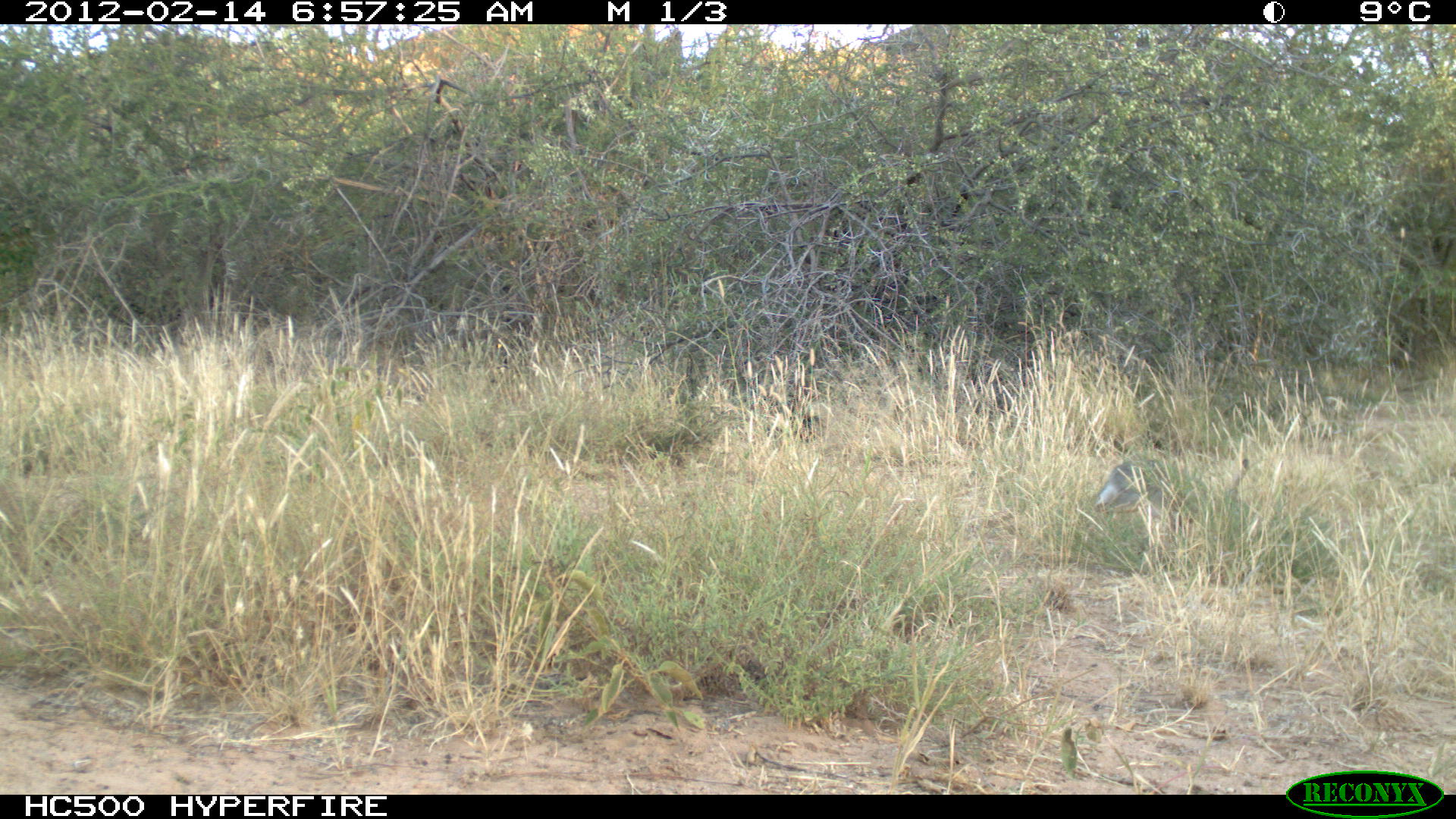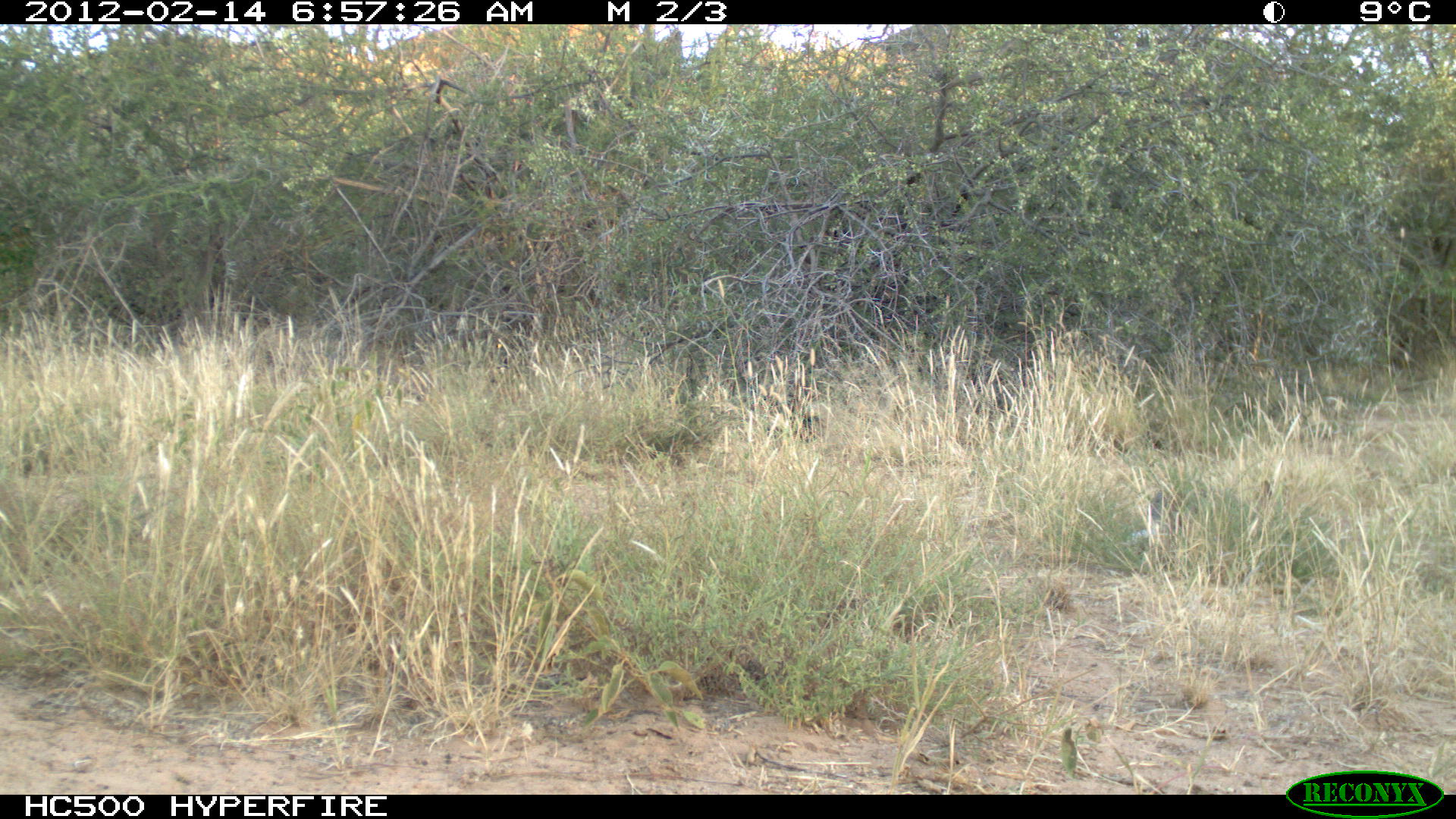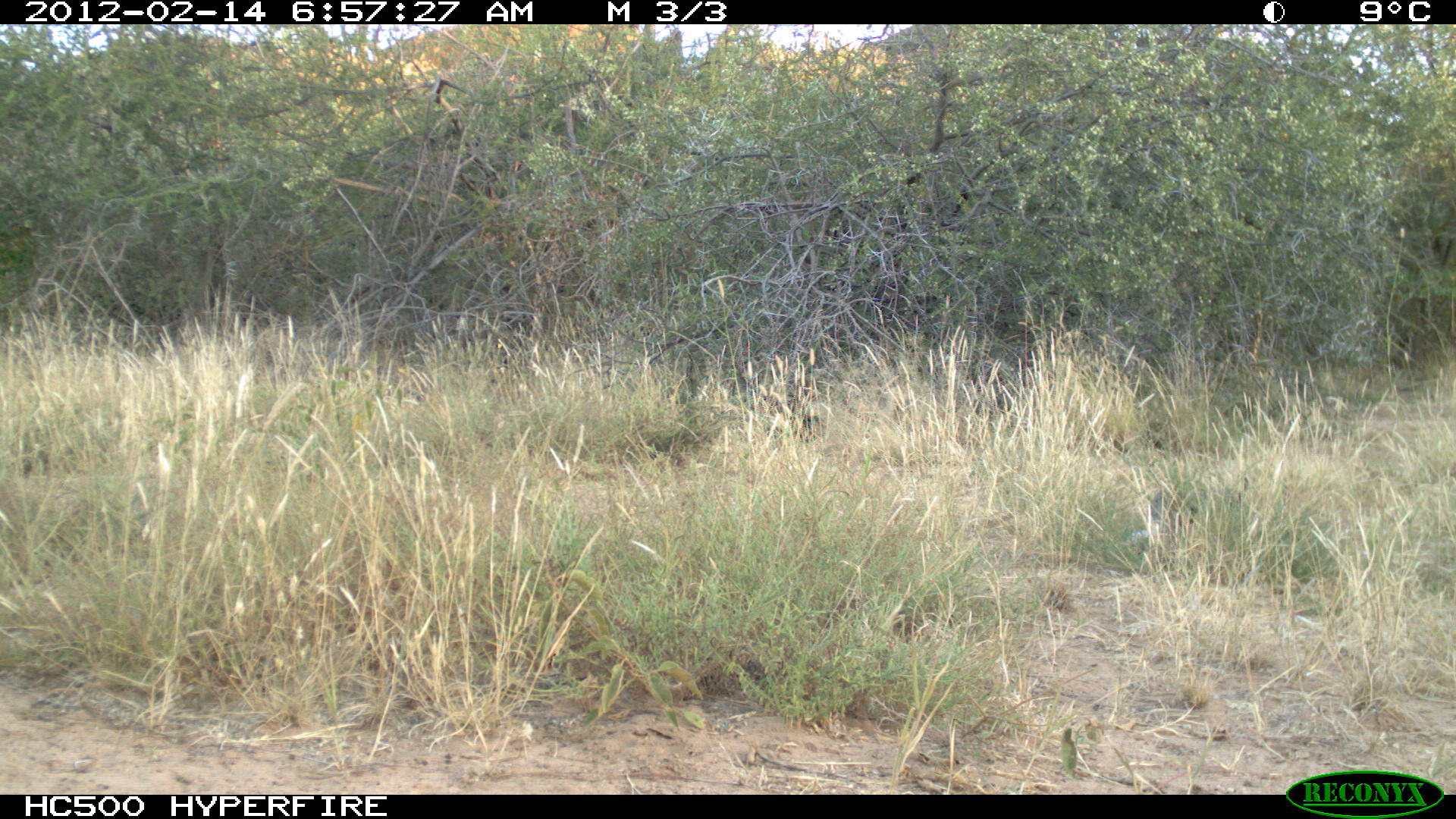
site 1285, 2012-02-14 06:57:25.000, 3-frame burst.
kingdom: Animalia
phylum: Chordata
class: Mammalia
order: Lagomorpha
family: Leporidae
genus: Lepus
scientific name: Lepus saxatilis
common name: scrub hare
Lepus saxatilis (scrub hare), count 1.